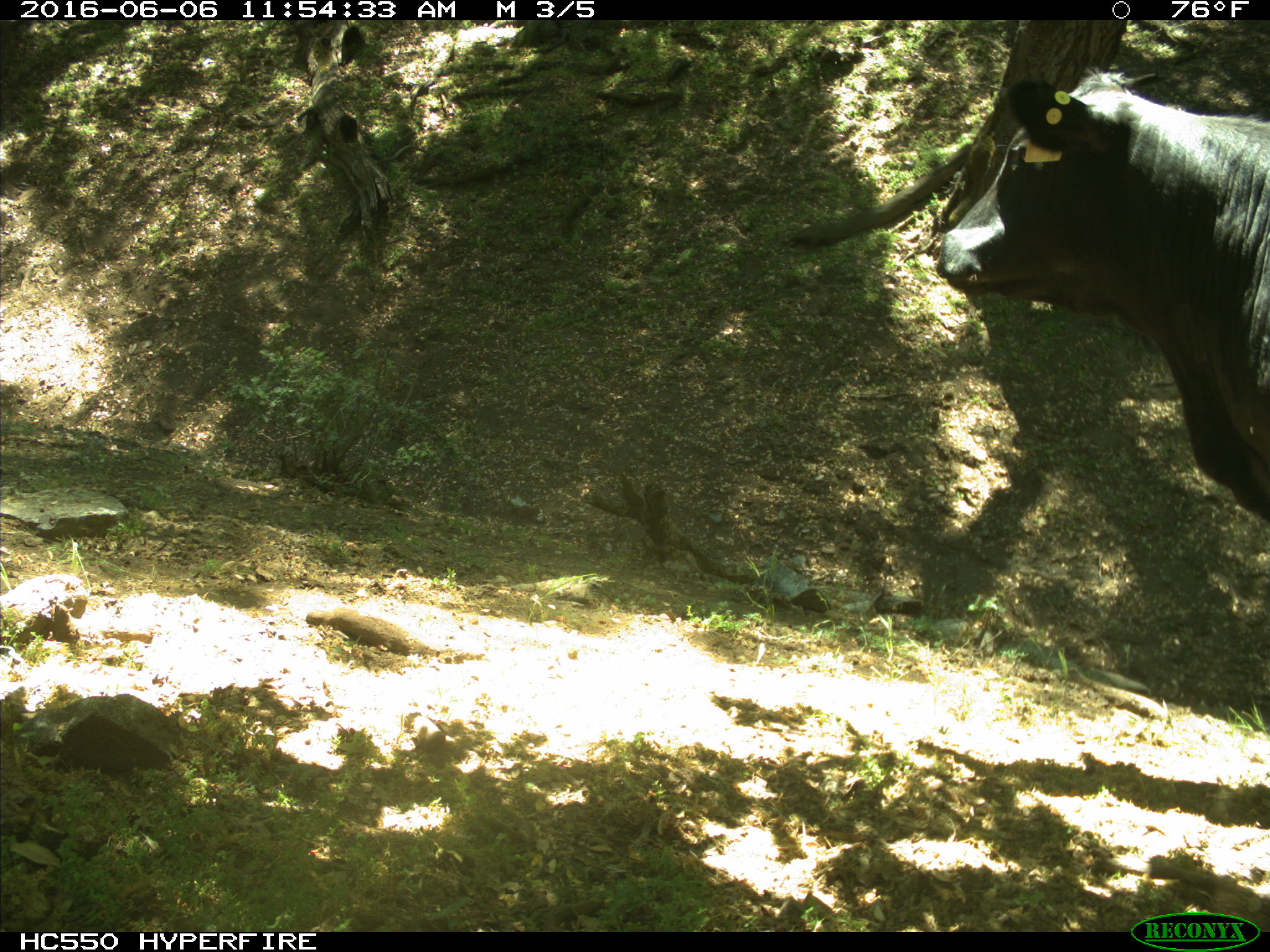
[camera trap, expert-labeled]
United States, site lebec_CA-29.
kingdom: Animalia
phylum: Chordata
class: Mammalia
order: Artiodactyla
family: Bovidae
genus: Bos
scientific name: Bos taurus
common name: domestic cow